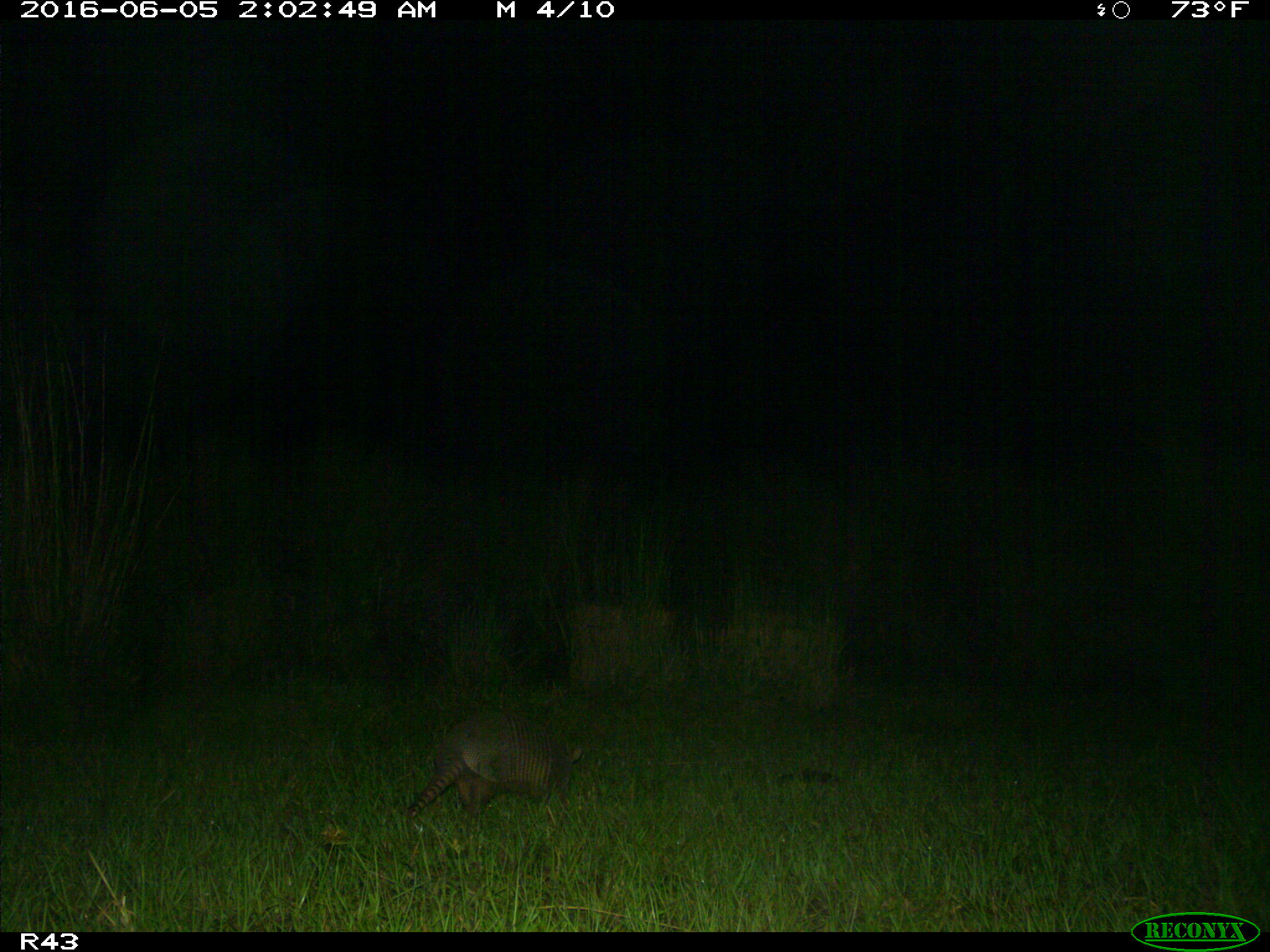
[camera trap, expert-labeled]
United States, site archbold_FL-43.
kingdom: Animalia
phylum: Chordata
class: Mammalia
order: Cingulata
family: Dasypodidae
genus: Dasypus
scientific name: Dasypus novemcinctus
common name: nine-banded armadillo